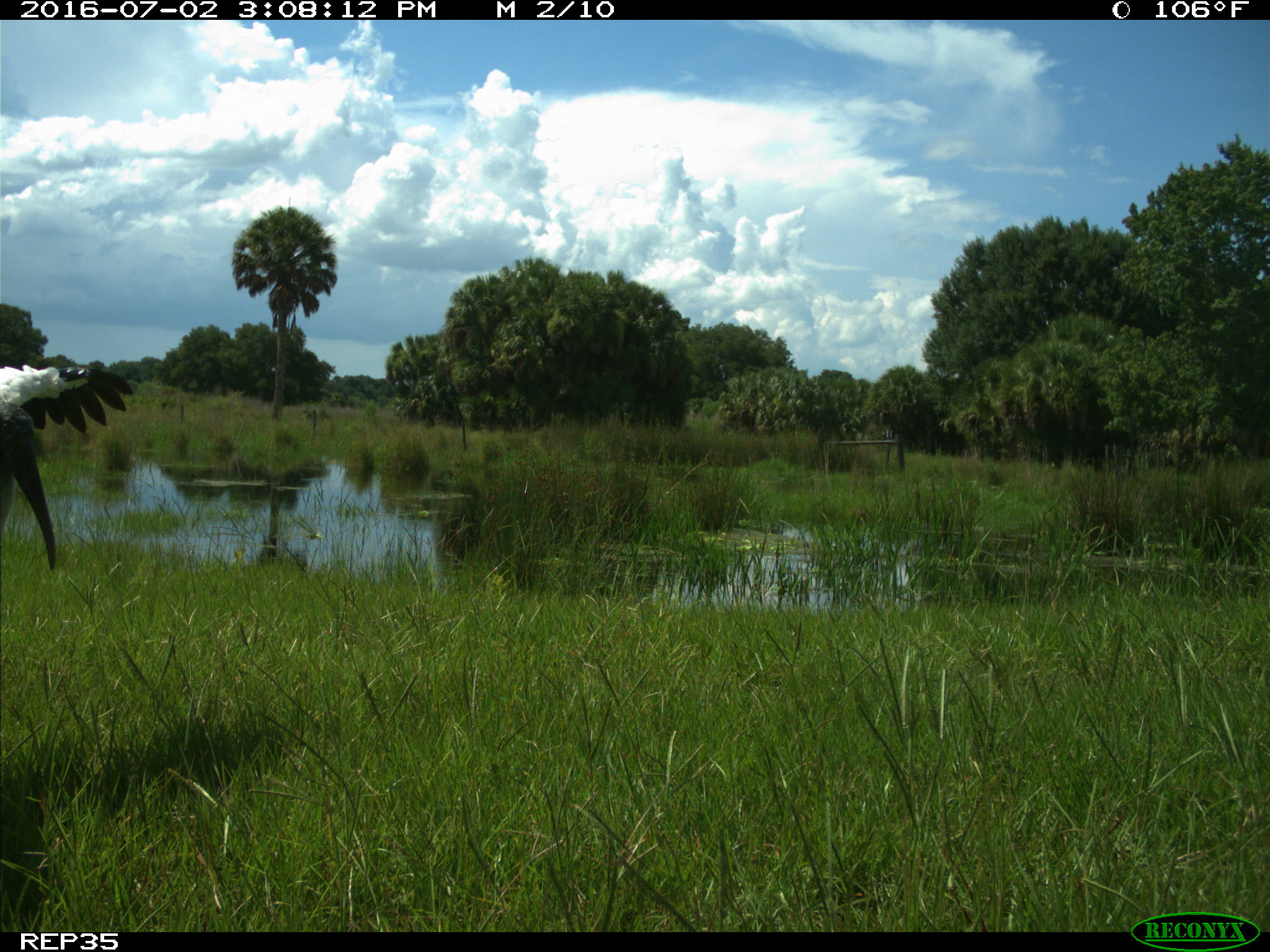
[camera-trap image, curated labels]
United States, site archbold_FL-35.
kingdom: Animalia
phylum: Chordata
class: Aves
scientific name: Aves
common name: birds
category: unidentified bird